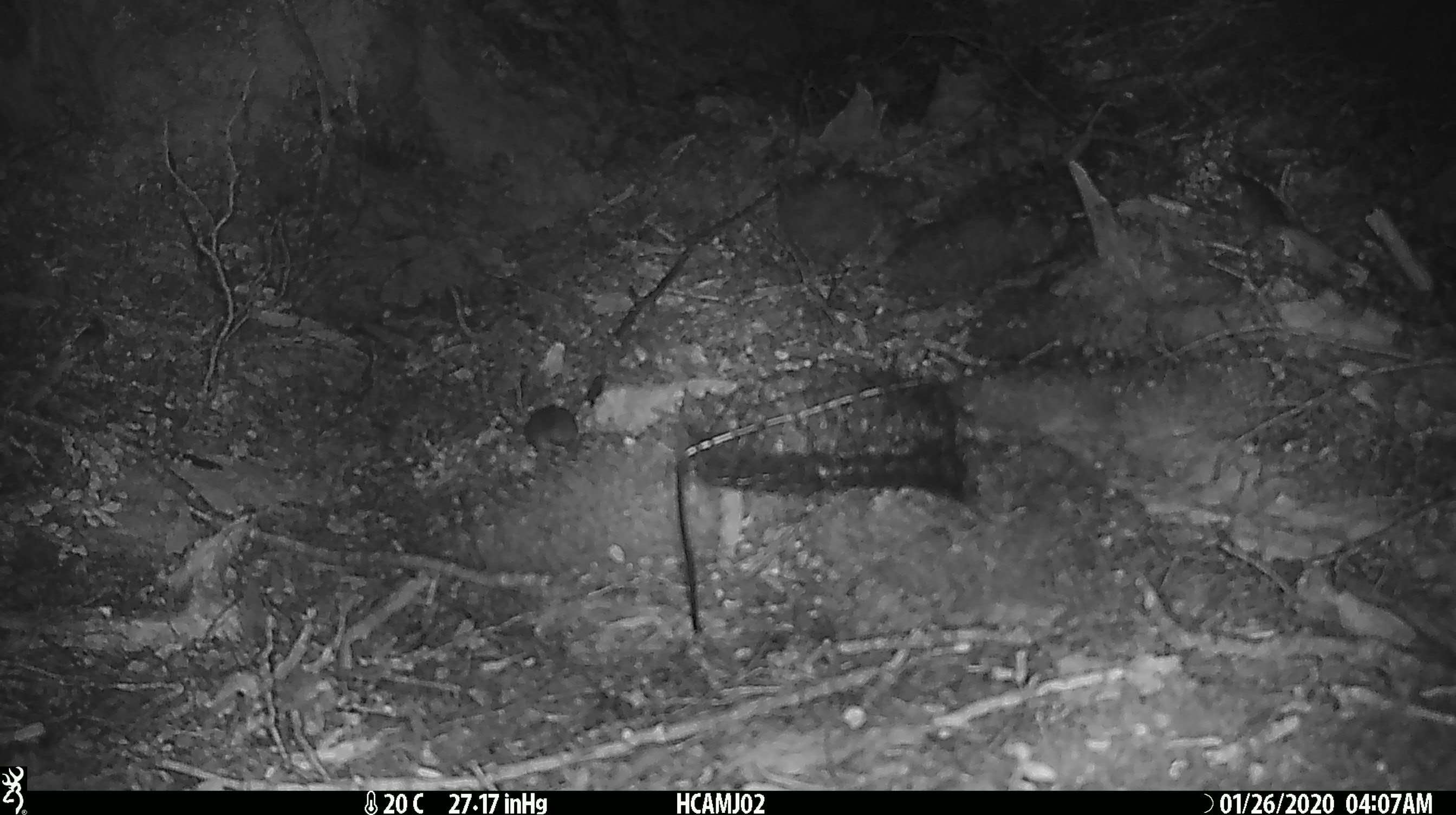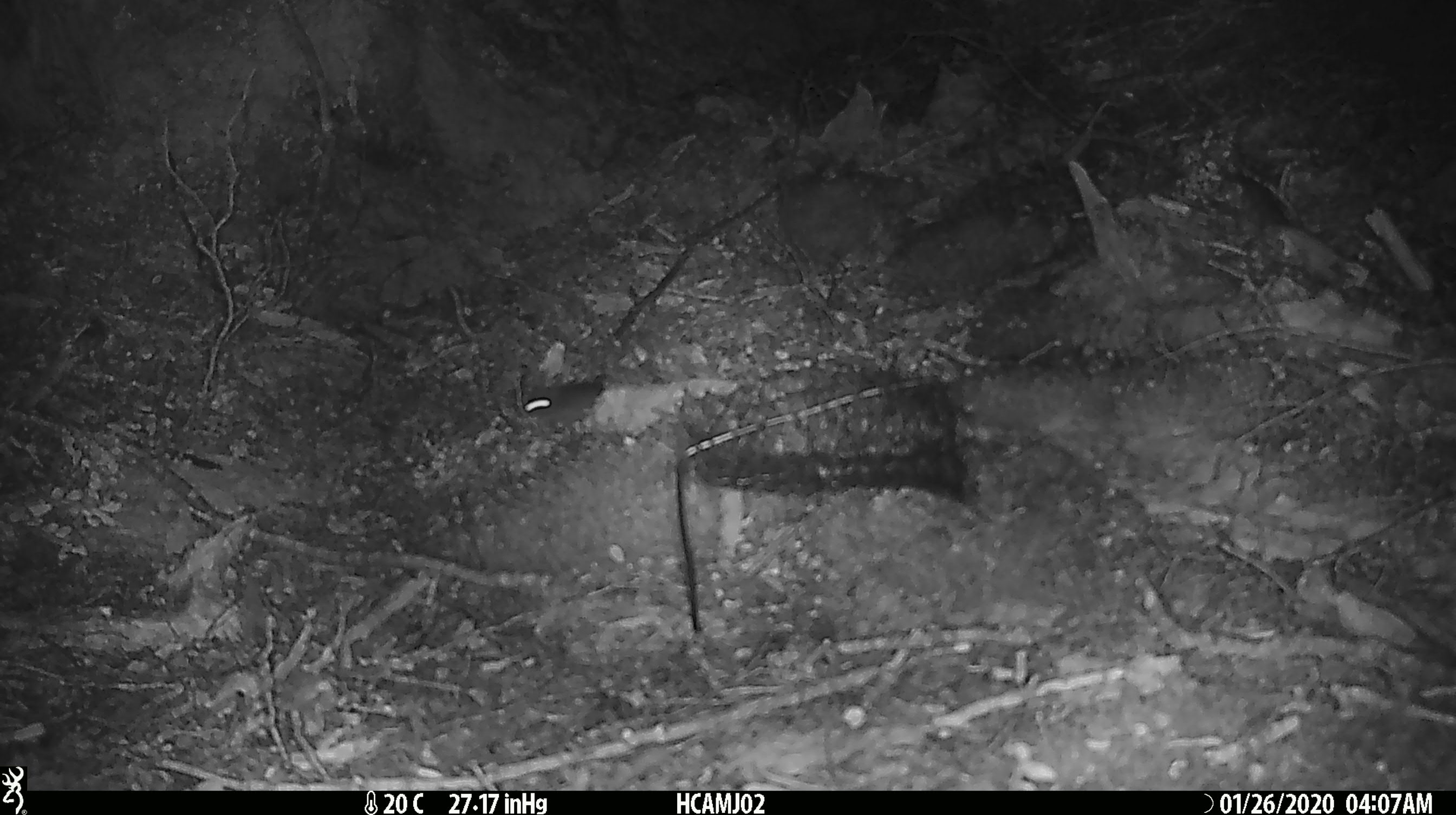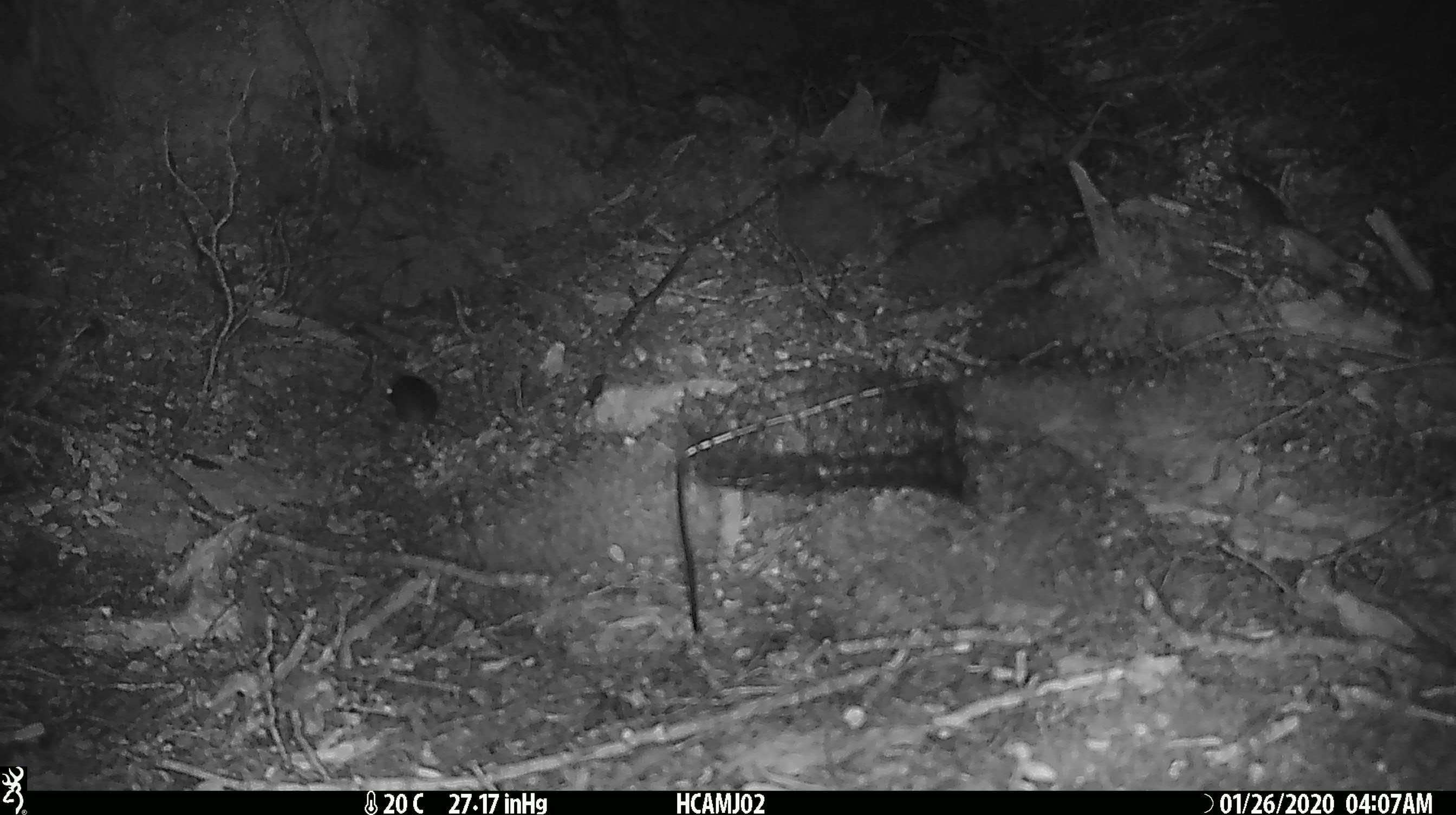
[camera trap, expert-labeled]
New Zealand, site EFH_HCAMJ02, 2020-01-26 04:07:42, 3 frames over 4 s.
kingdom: Animalia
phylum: Chordata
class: Mammalia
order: Rodentia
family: Muridae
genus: Mus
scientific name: Mus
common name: mouse